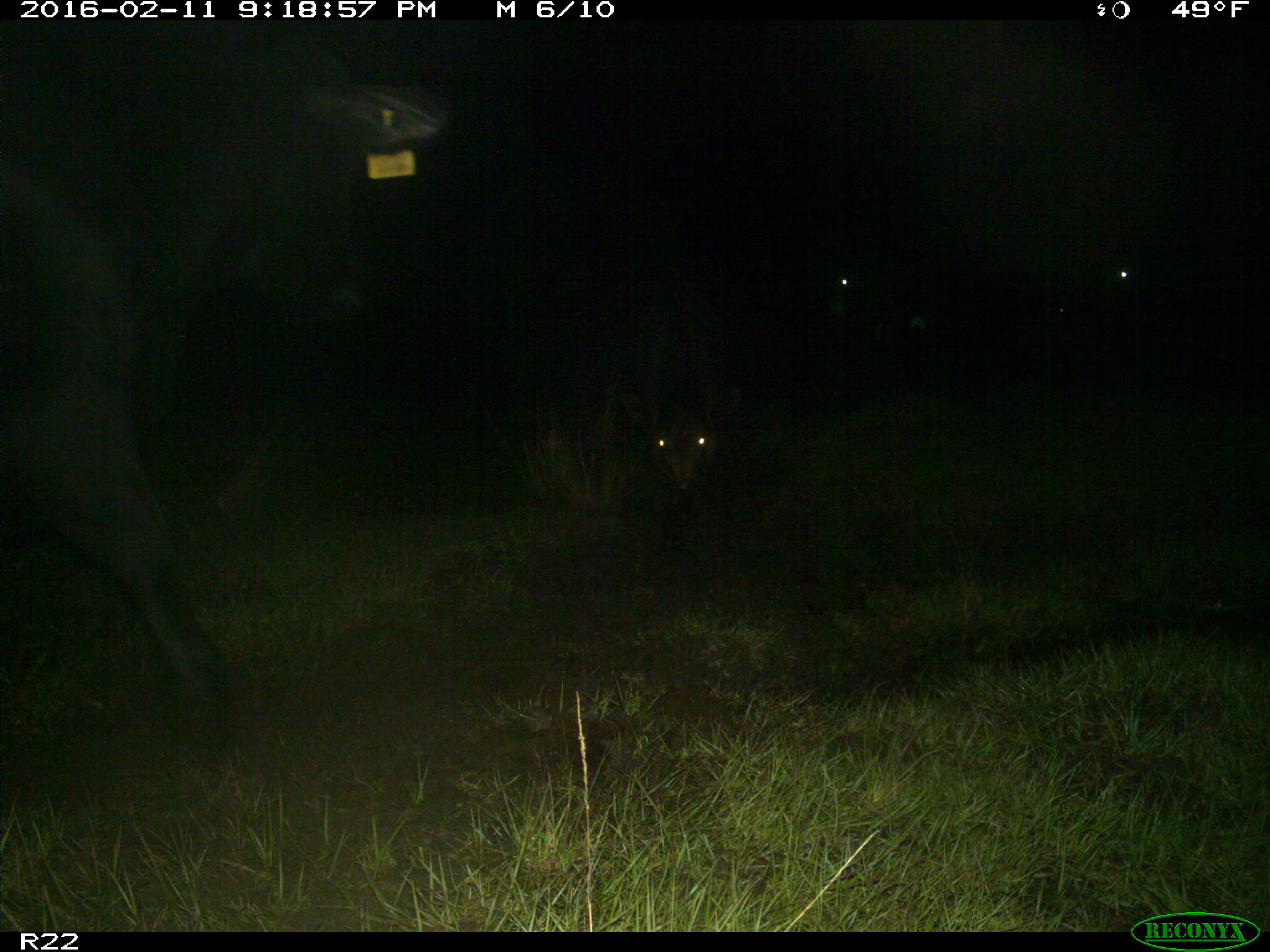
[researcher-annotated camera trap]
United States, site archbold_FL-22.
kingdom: Animalia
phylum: Chordata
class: Mammalia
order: Artiodactyla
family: Bovidae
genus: Bos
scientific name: Bos taurus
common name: domestic cow